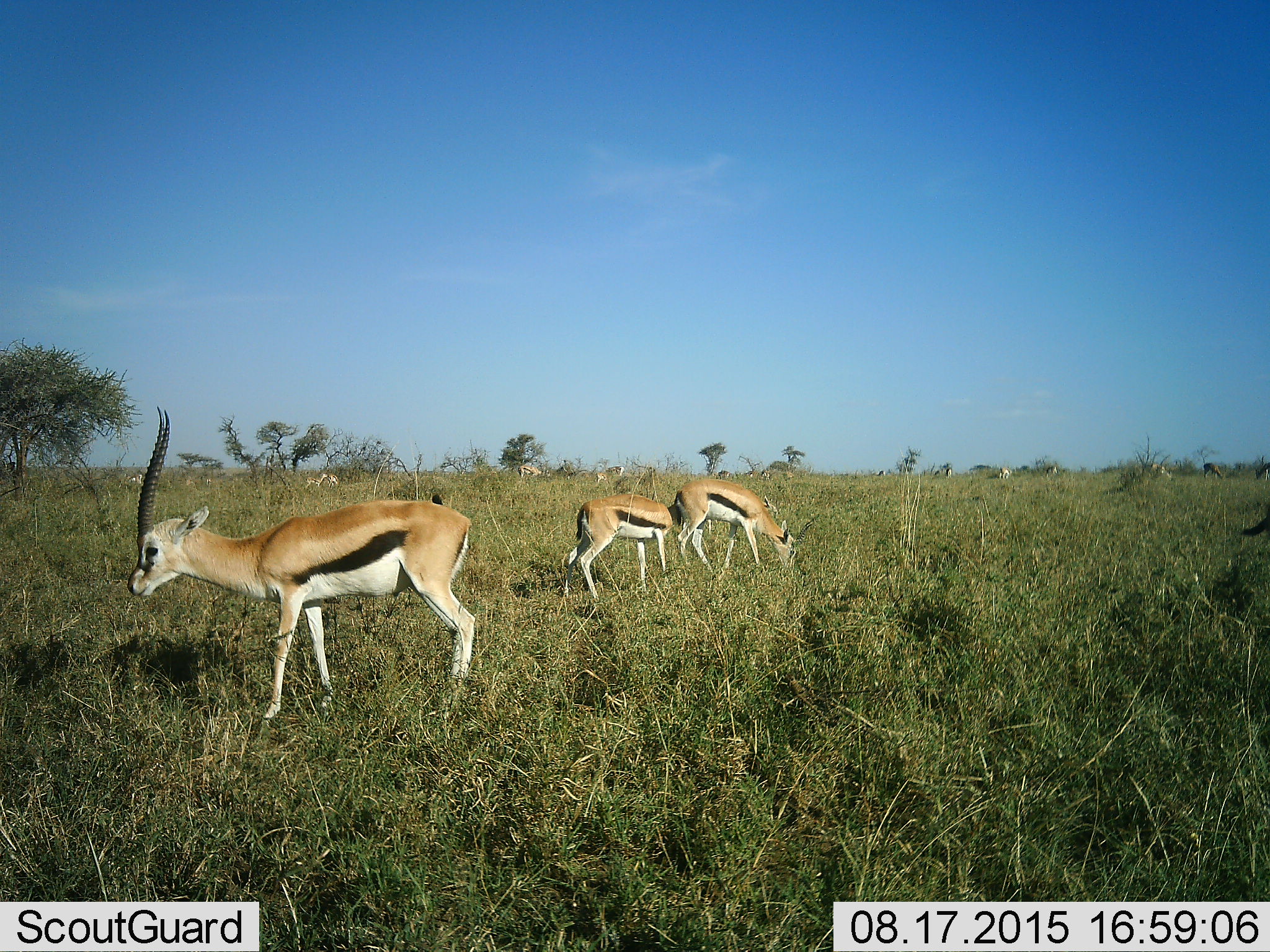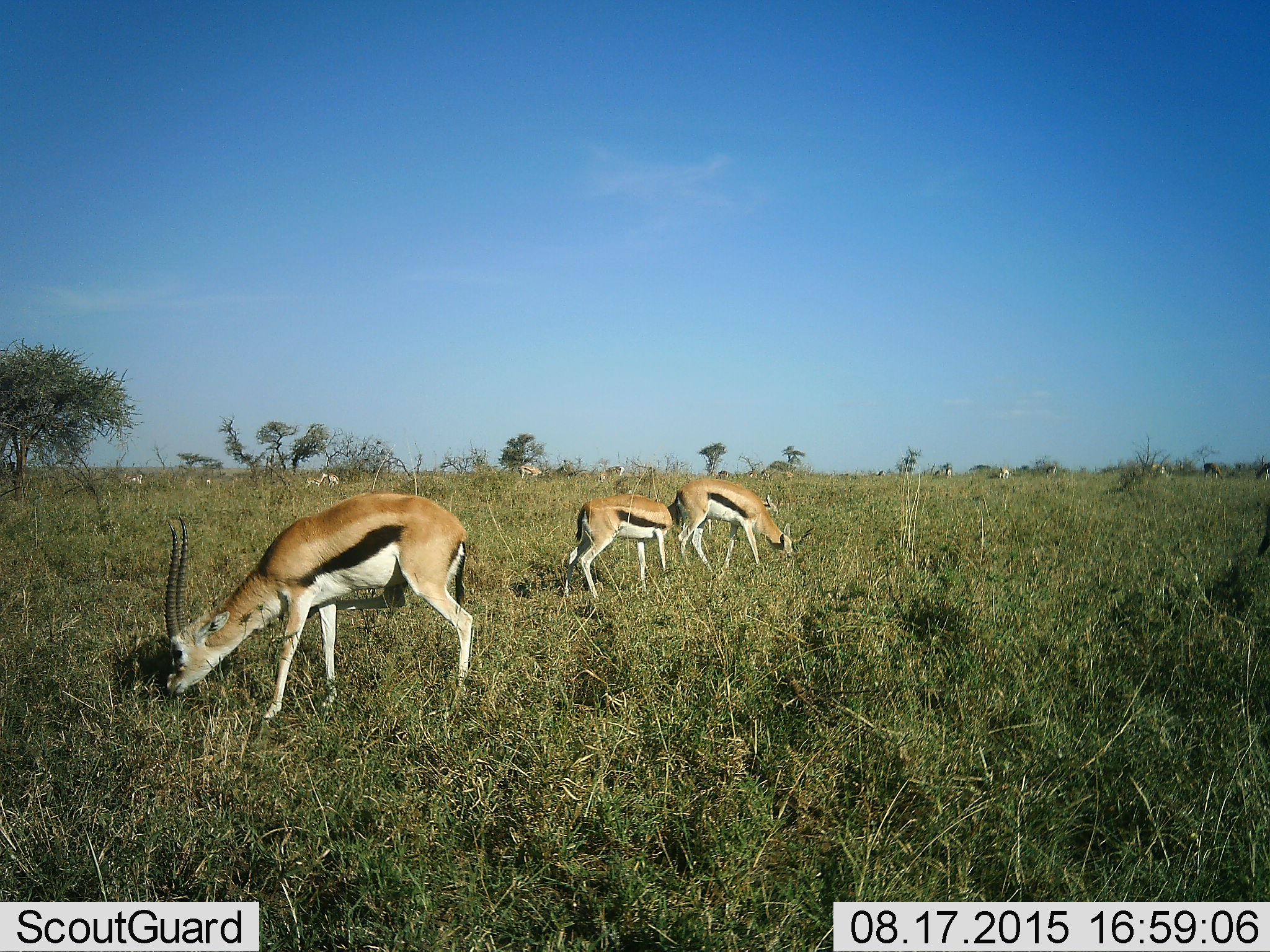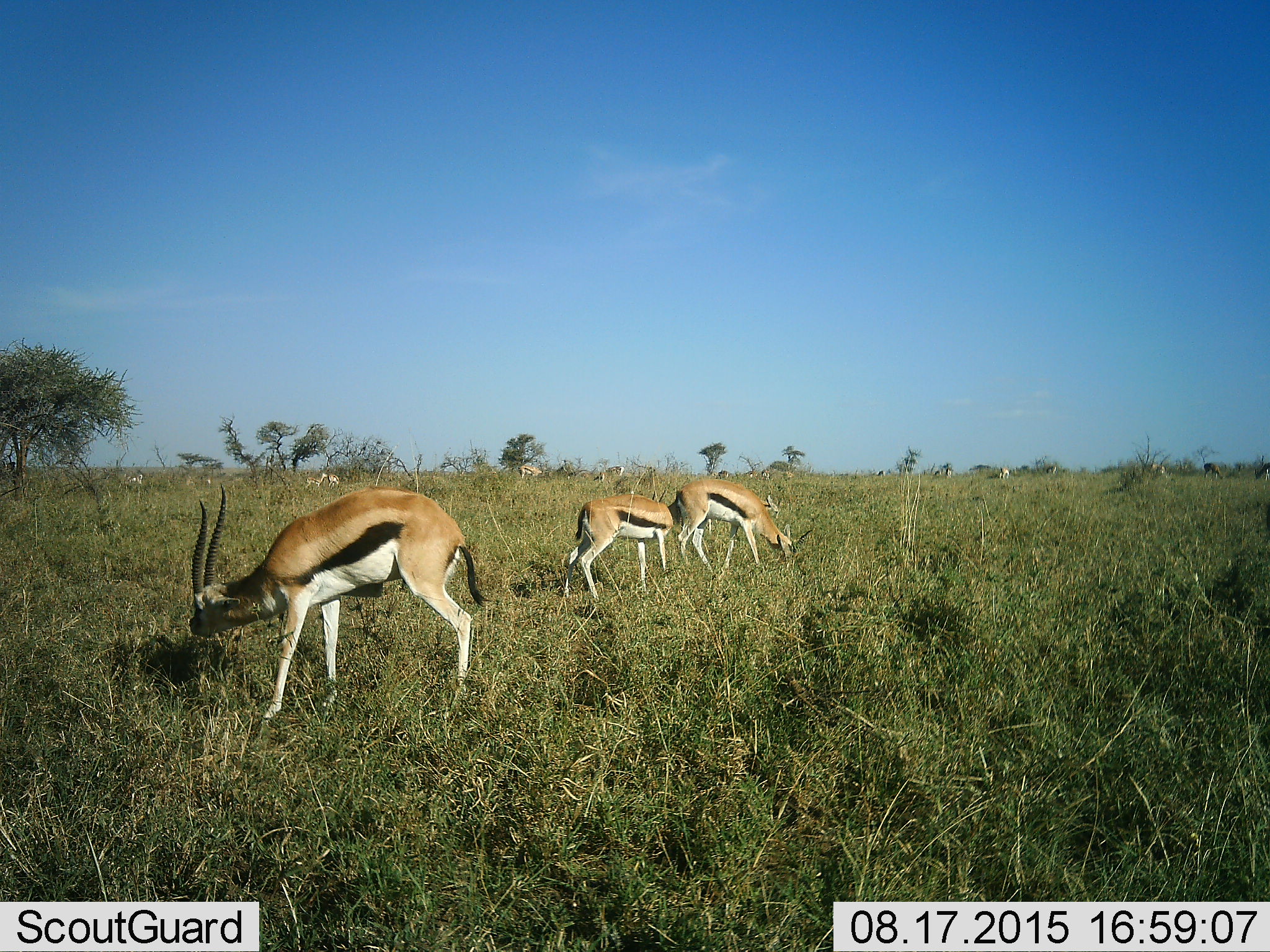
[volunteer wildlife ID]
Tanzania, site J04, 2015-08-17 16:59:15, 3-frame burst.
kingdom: Animalia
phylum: Chordata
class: Mammalia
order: Artiodactyla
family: Bovidae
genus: Eudorcas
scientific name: Eudorcas thomsonii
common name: thomson's gazelle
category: gazellethomsons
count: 11-50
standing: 67%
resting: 0%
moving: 22%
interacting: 11%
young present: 33%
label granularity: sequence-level